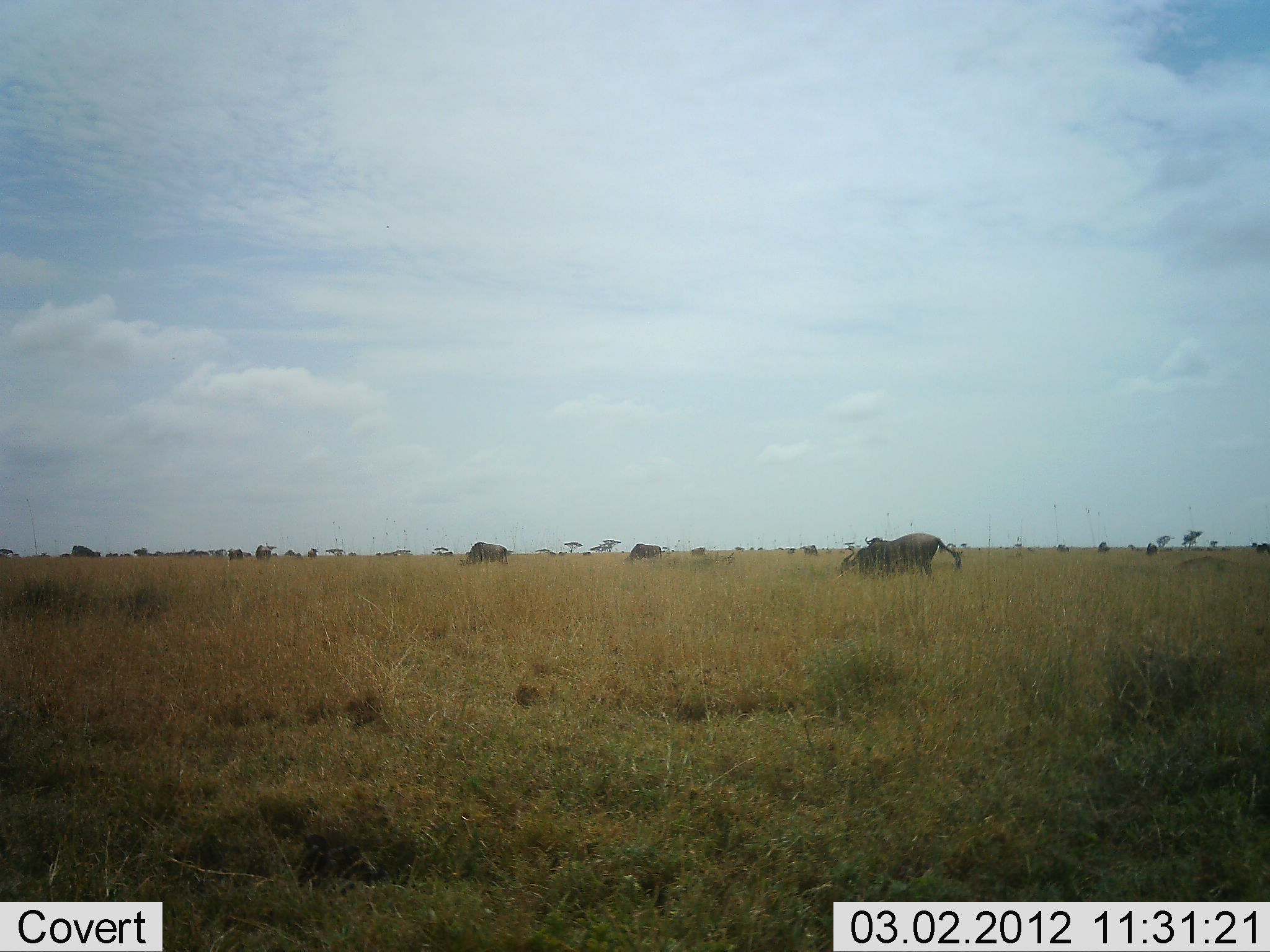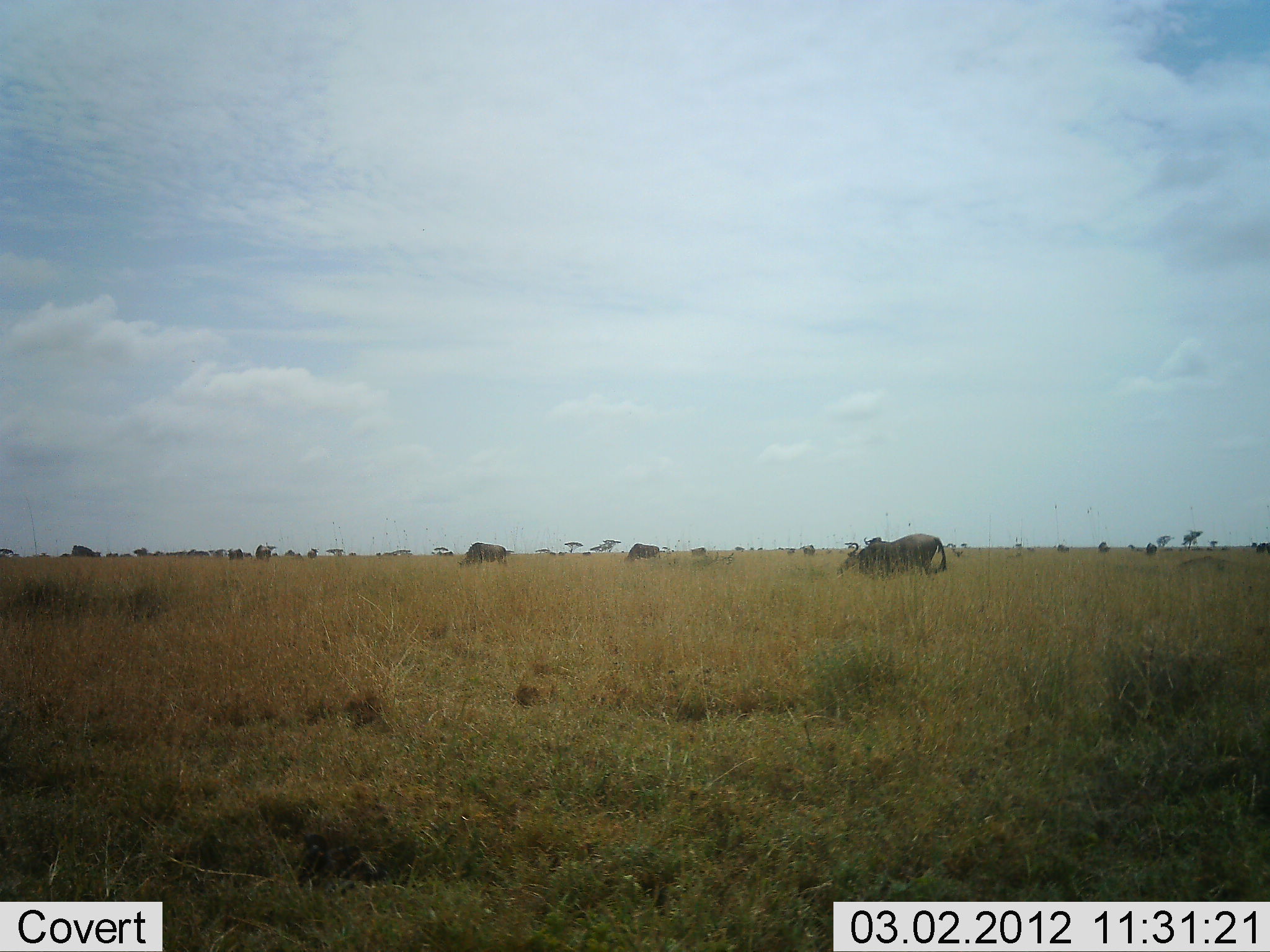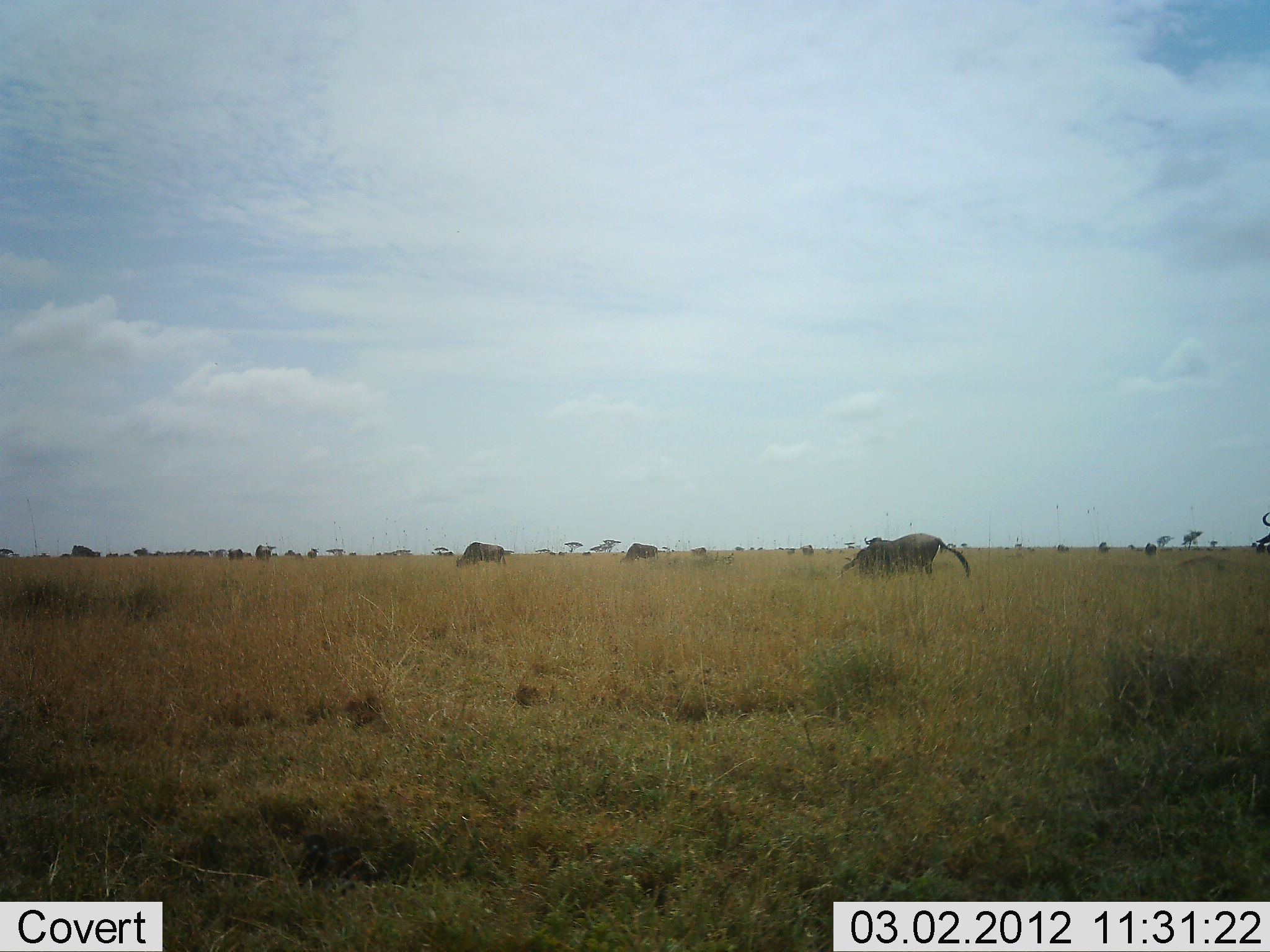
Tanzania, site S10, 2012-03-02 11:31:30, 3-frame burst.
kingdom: Animalia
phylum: Chordata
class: Mammalia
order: Artiodactyla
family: Bovidae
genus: Connochaetes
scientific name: Connochaetes taurinus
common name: blue wildebeest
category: wildebeest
Wildebeest (blue wildebeest) (Connochaetes taurinus), count 6. Behavior (volunteer vote fractions): standing 26%, resting 0%, moving 26%, interacting 0%. Young present (vote fraction): 0%. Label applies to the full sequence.